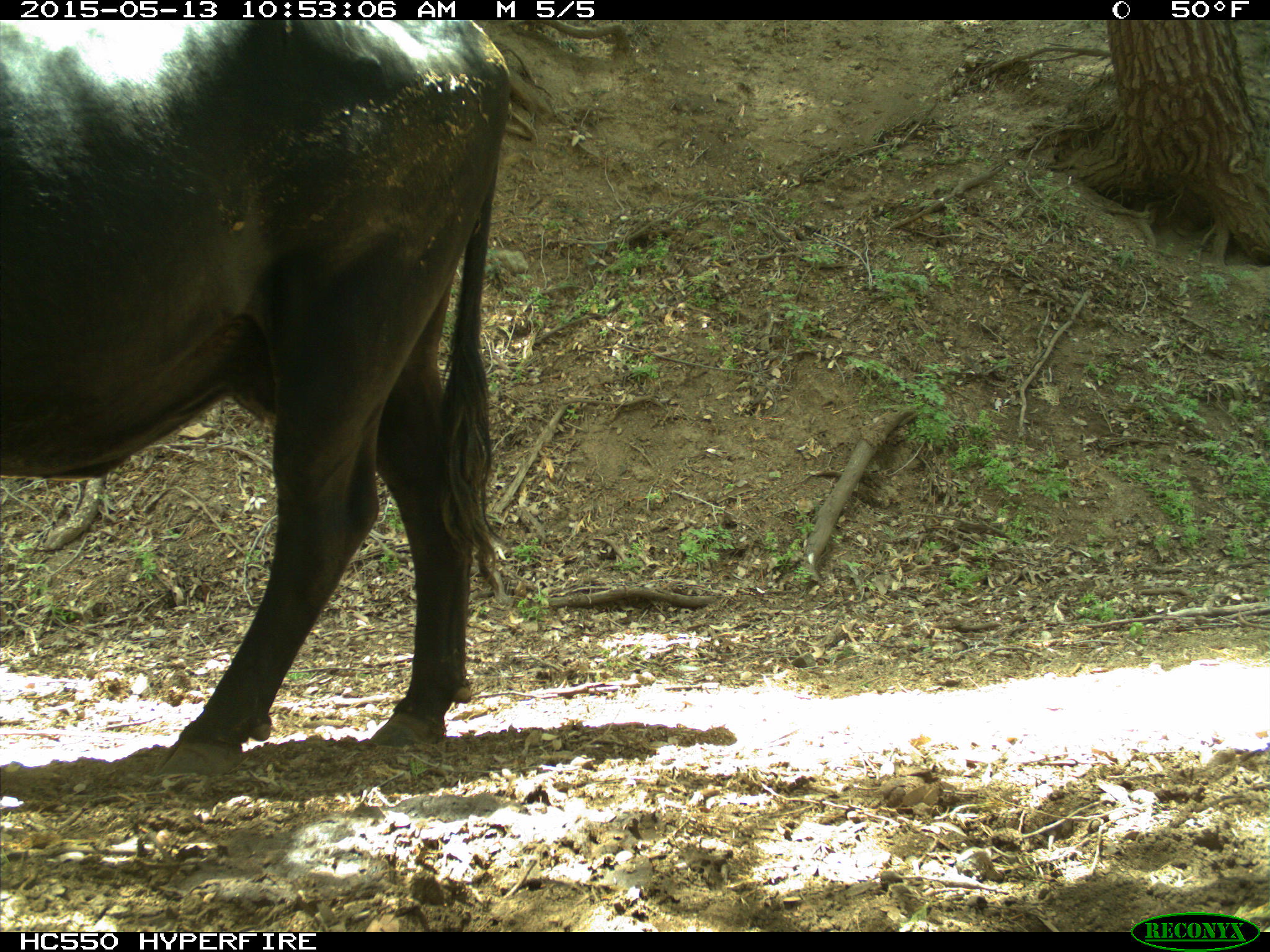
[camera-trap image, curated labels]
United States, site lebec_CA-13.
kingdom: Animalia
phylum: Chordata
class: Mammalia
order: Artiodactyla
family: Bovidae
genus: Bos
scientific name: Bos taurus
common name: domestic cow